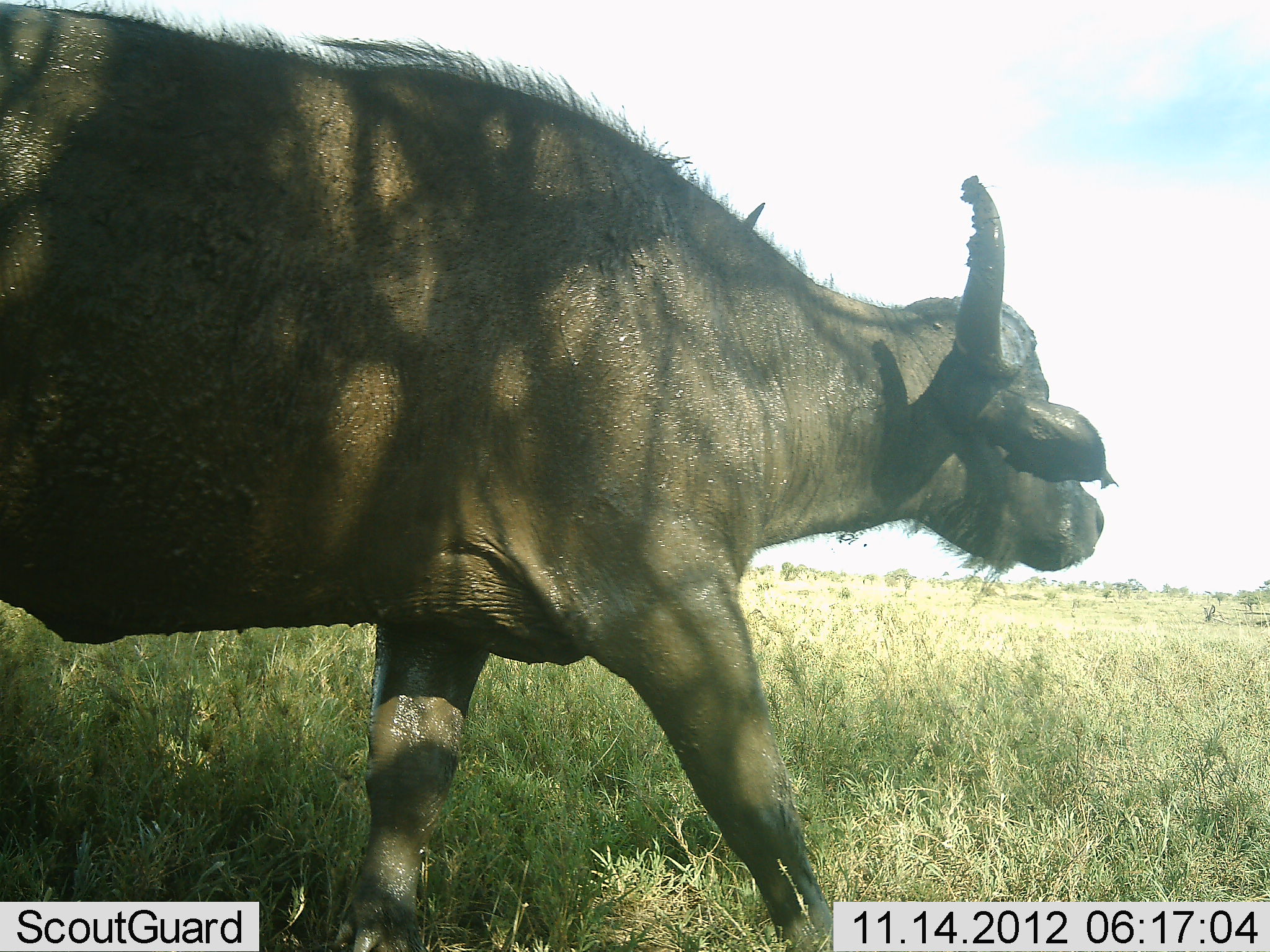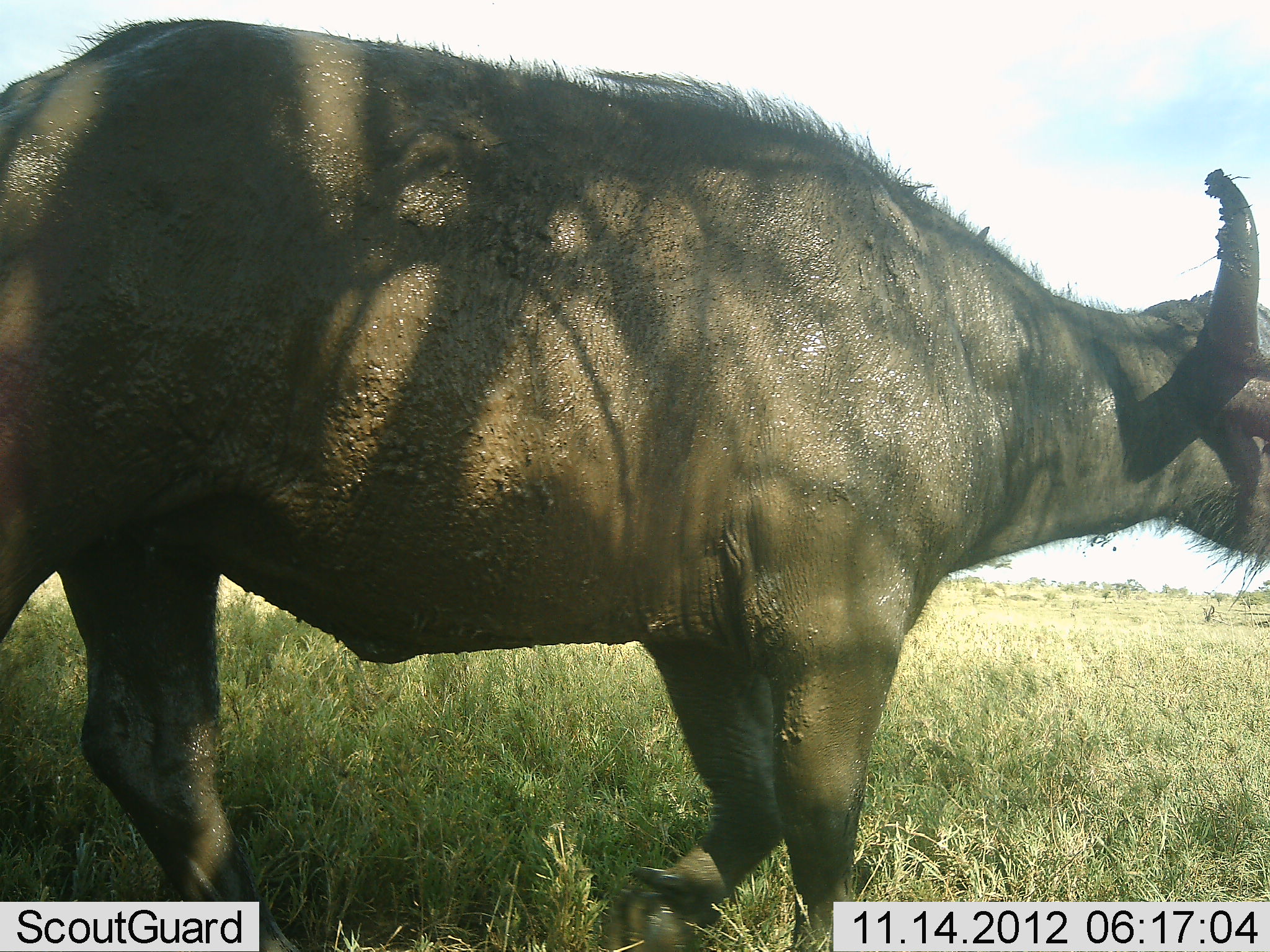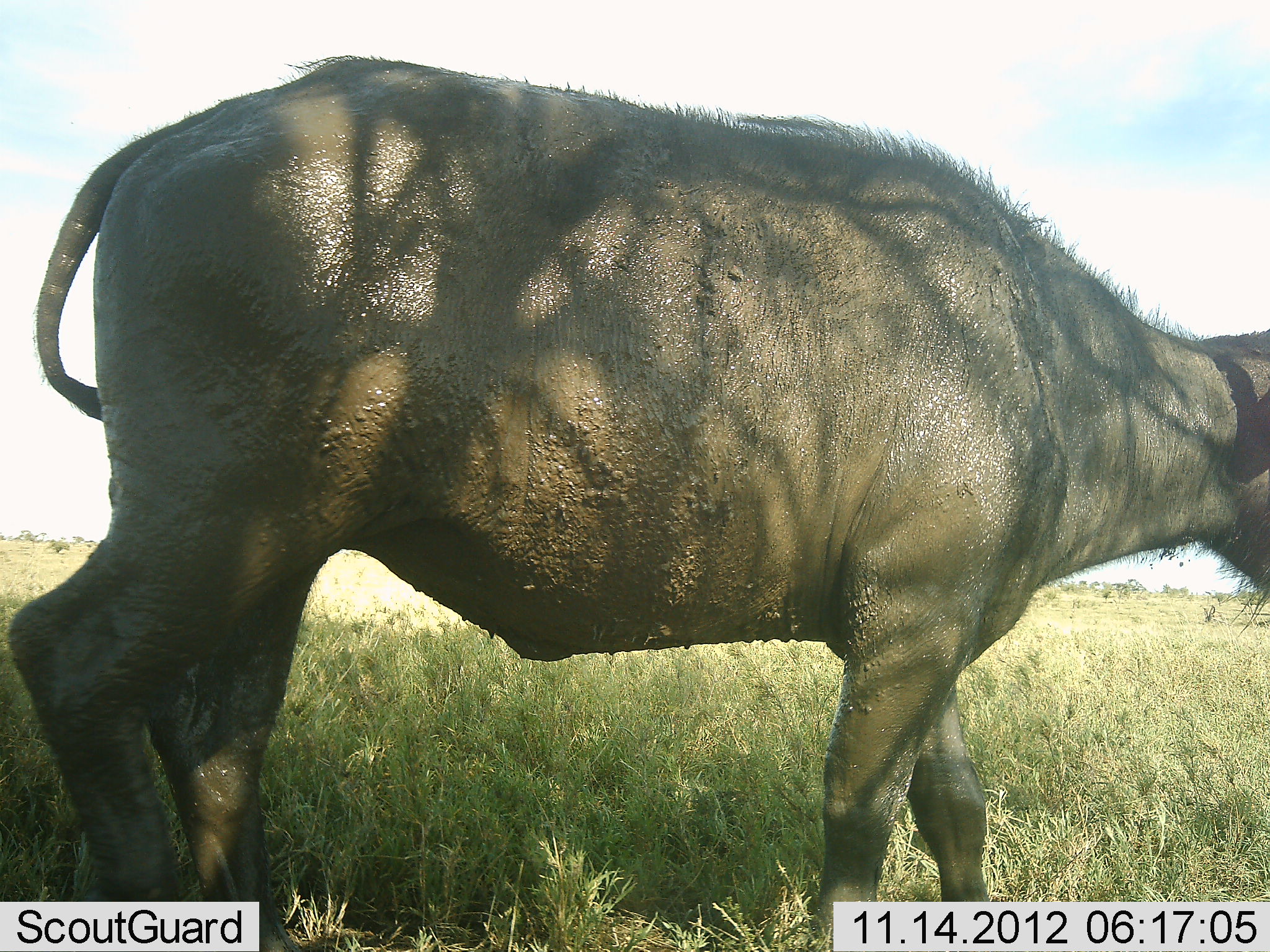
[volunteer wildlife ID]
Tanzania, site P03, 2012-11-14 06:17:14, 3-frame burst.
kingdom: Animalia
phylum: Chordata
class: Mammalia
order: Artiodactyla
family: Bovidae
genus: Syncerus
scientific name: Syncerus caffer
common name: cape buffalo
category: buffalo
Buffalo (cape buffalo) (Syncerus caffer), count 1. Behavior (volunteer vote fractions): standing 0%, resting 0%, moving 100%, interacting 0%. Young present (vote fraction): 10%. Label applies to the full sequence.